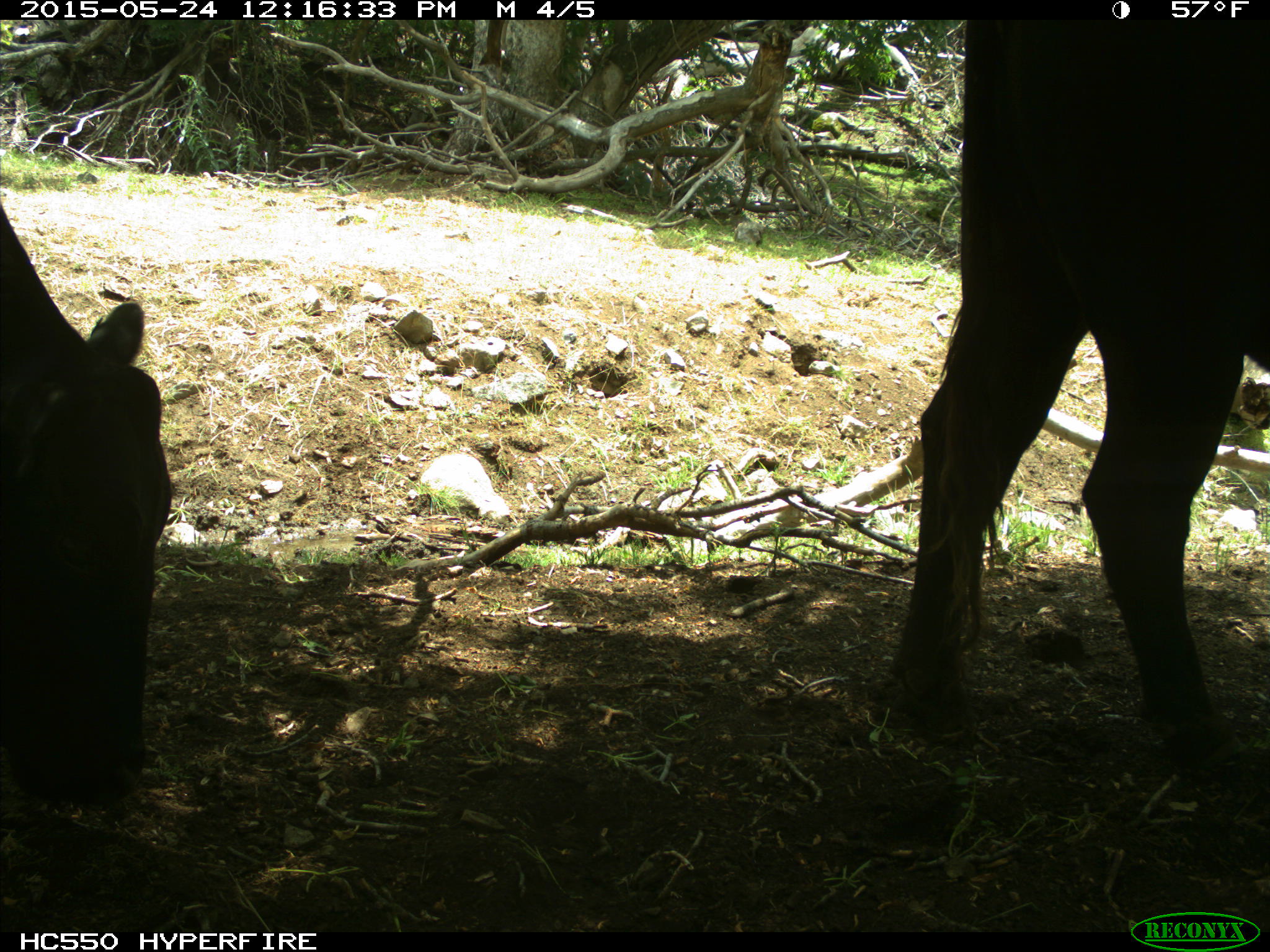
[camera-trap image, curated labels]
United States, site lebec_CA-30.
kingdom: Animalia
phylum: Chordata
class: Mammalia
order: Artiodactyla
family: Bovidae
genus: Bos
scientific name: Bos taurus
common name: domestic cow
Bos taurus (domestic cow).